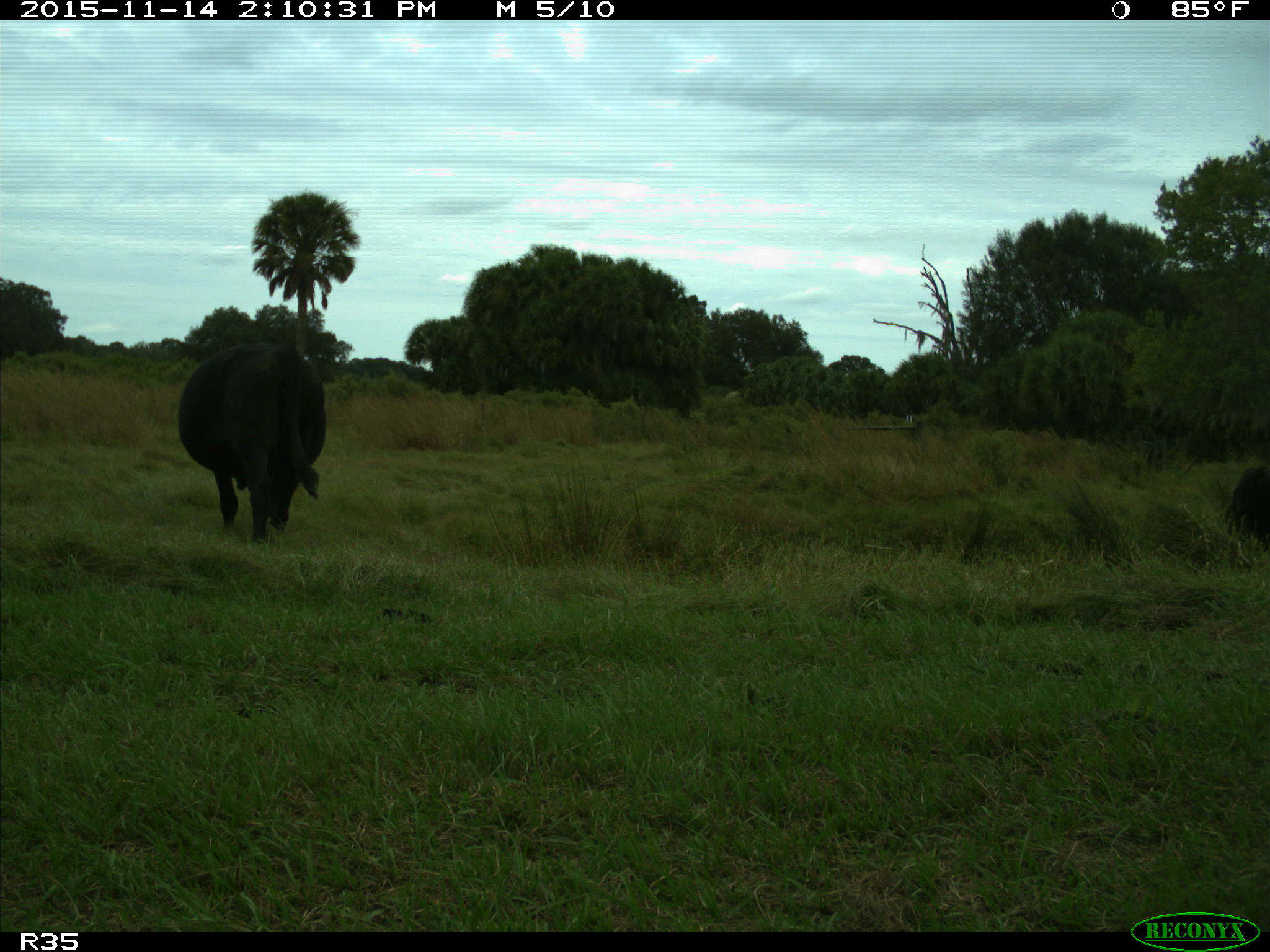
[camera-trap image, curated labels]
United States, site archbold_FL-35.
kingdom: Animalia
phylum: Chordata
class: Mammalia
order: Artiodactyla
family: Bovidae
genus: Bos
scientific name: Bos taurus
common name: domestic cow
Bos taurus (domestic cow).